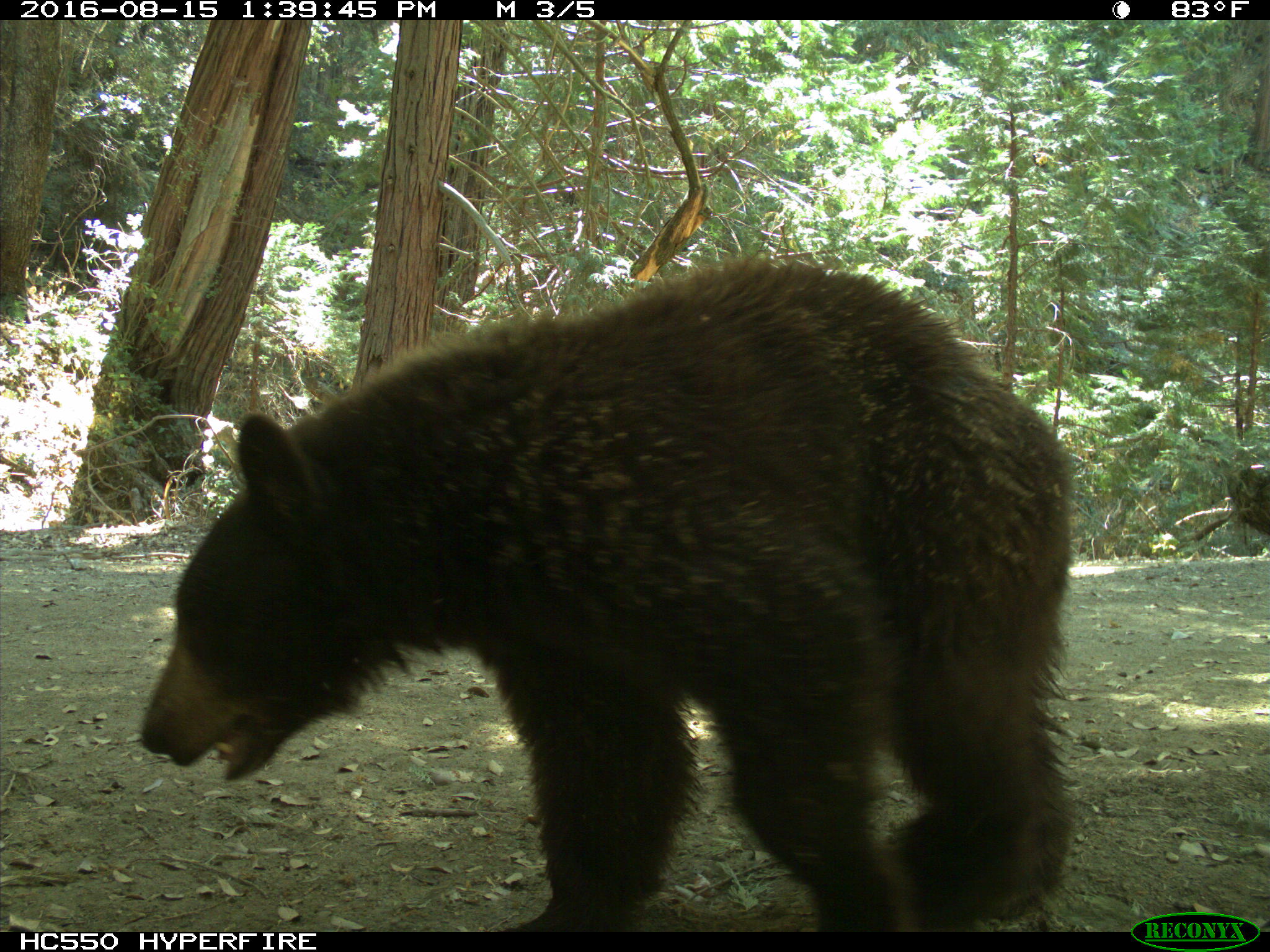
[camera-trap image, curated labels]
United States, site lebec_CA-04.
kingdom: Animalia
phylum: Chordata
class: Mammalia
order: Carnivora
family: Ursidae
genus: Ursus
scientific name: Ursus americanus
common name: american black bear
Ursus americanus (american black bear).